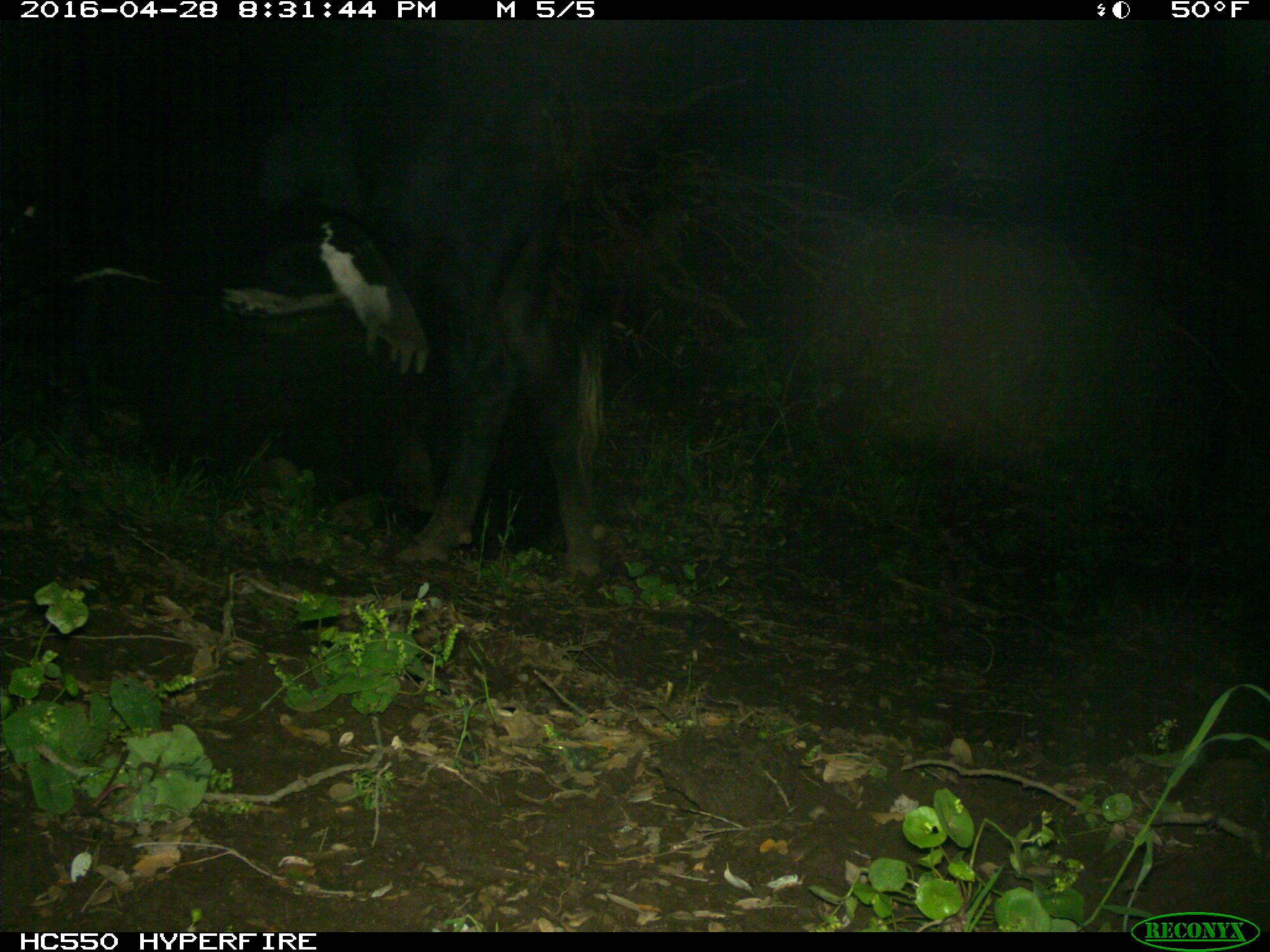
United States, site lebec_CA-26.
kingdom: Animalia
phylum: Chordata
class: Mammalia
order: Artiodactyla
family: Bovidae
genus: Bos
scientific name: Bos taurus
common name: domestic cow